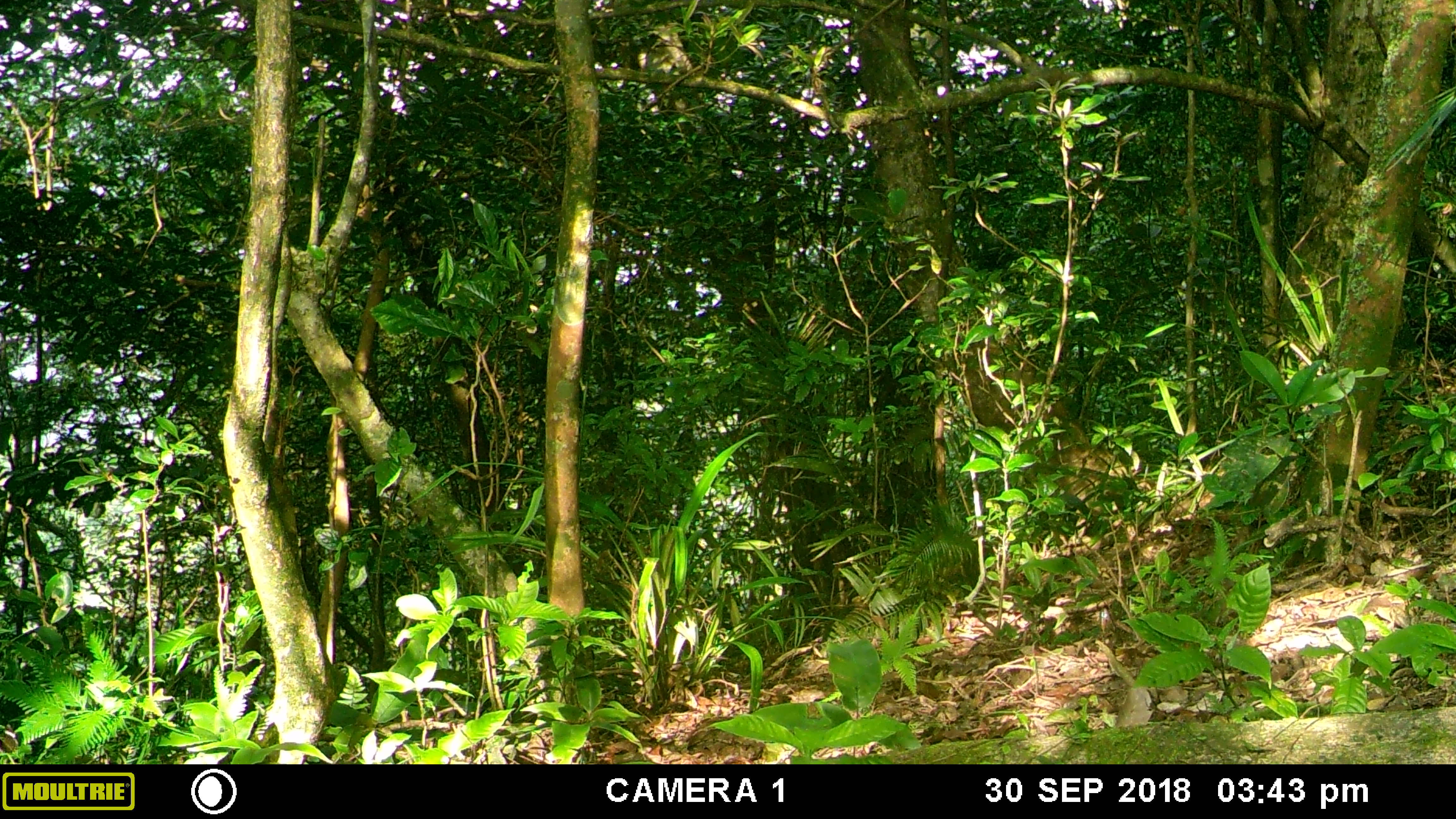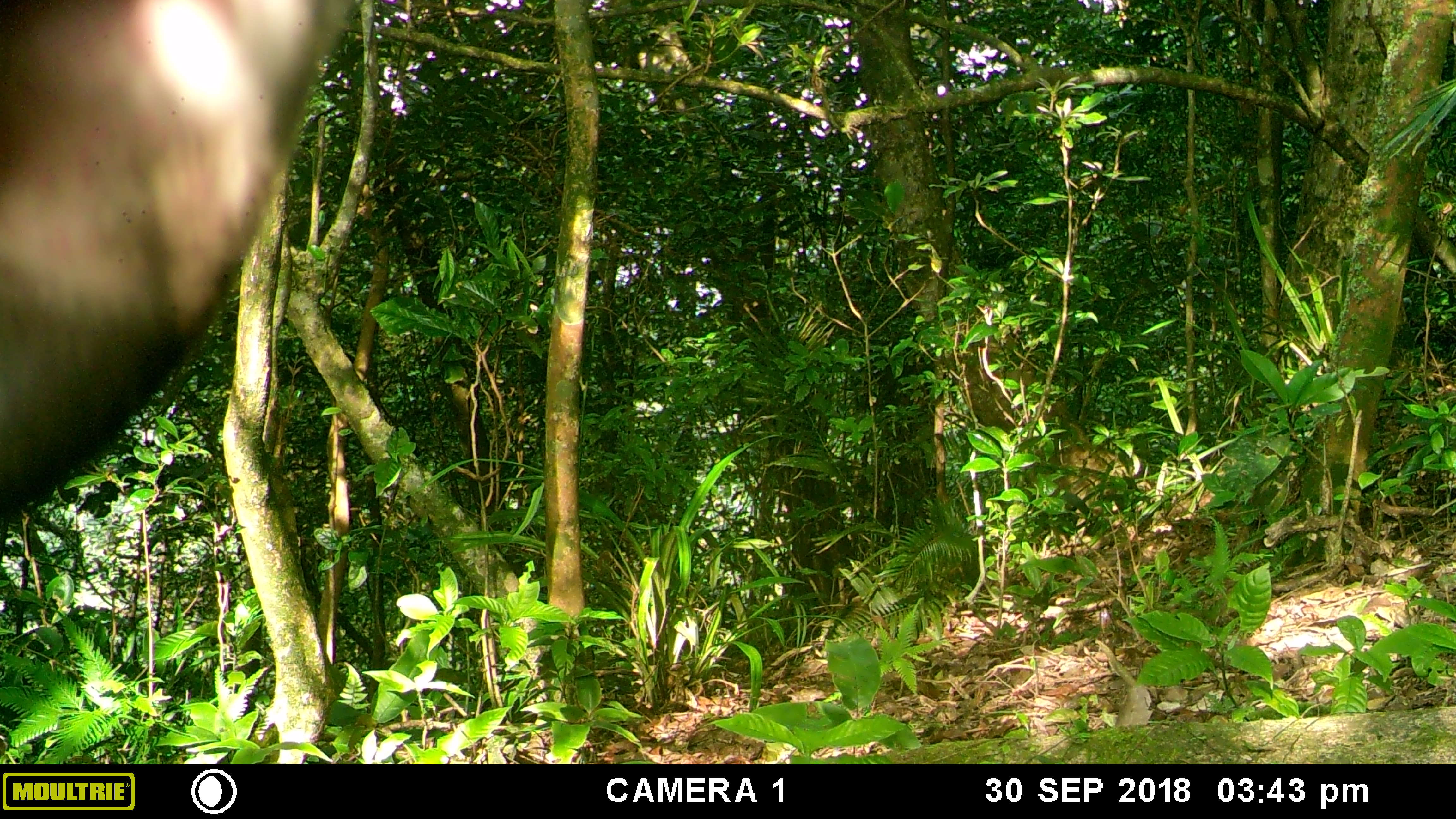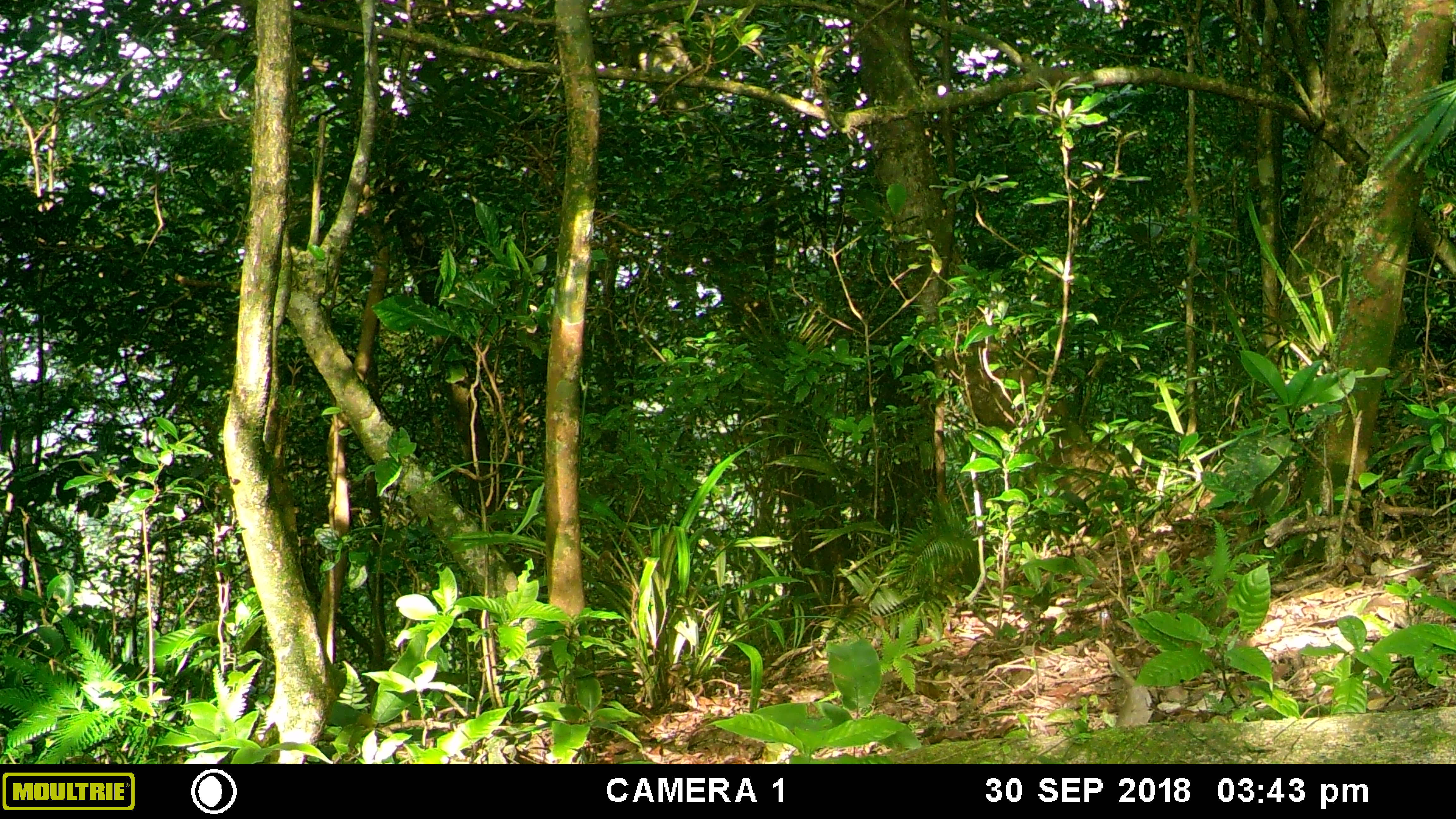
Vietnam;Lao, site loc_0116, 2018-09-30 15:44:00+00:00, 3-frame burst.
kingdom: Animalia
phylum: Chordata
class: Mammalia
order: Artiodactyla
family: Cervidae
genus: Rusa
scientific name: Rusa unicolor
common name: sambar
Sambar (Rusa unicolor). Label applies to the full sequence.